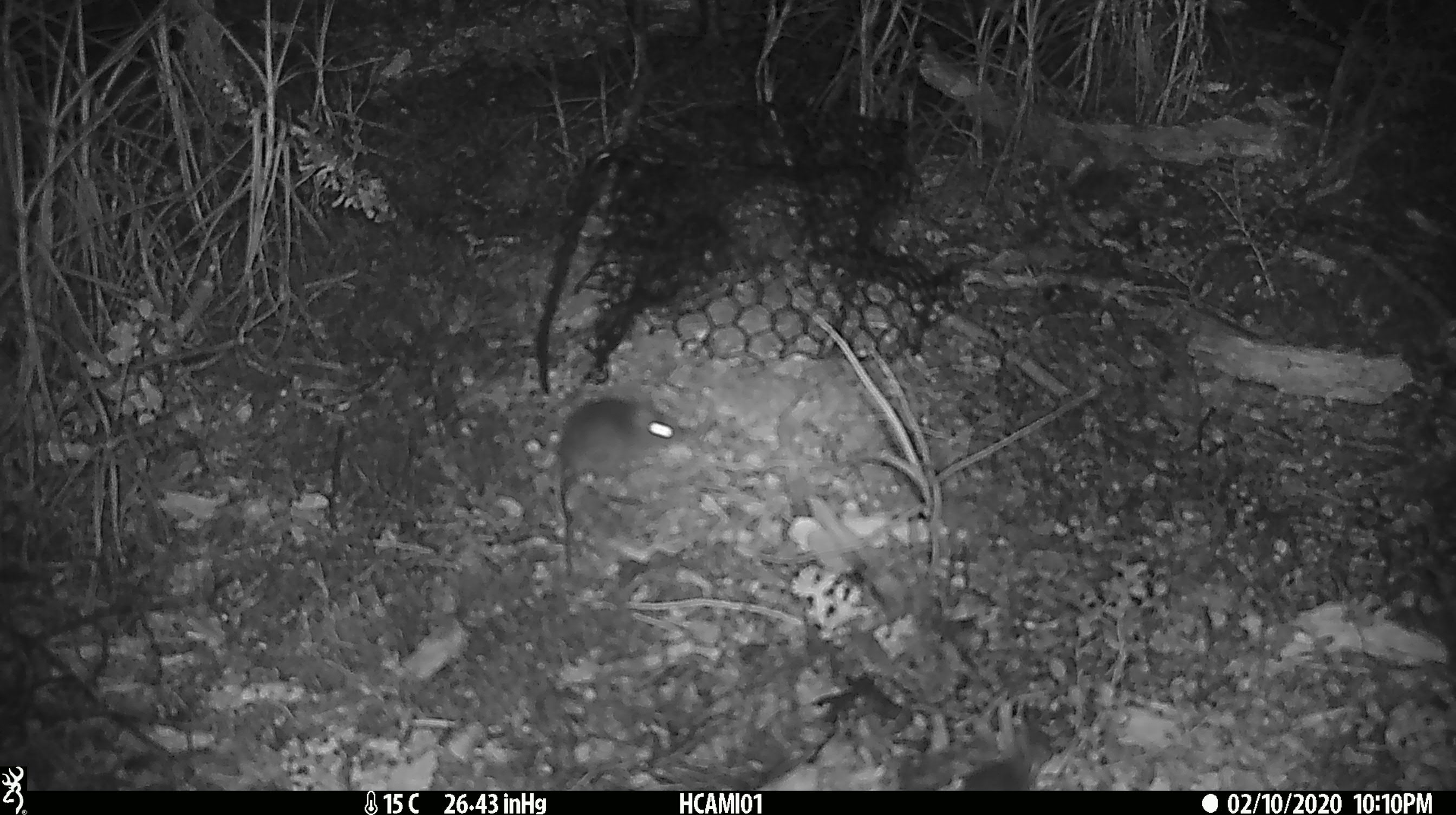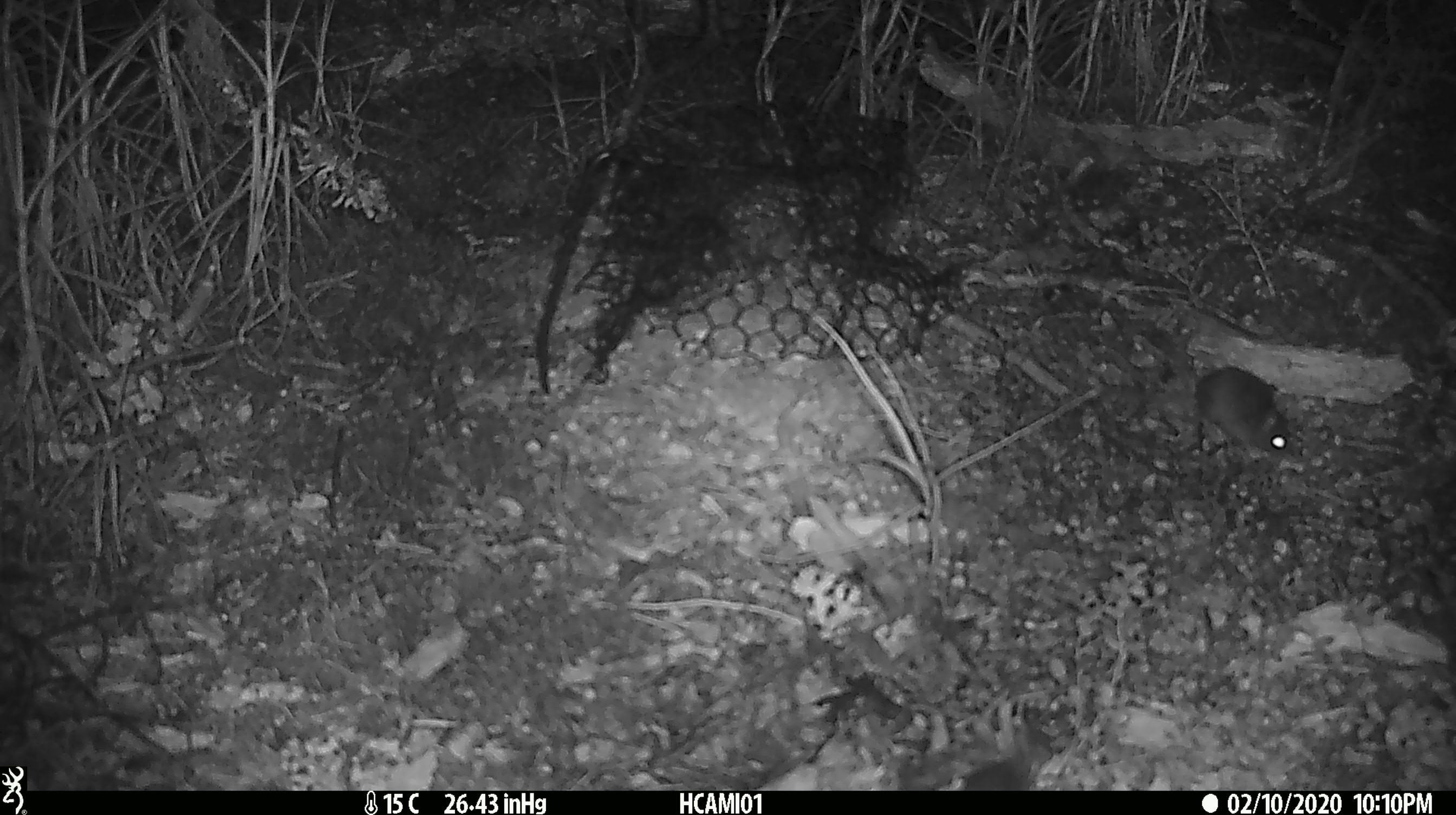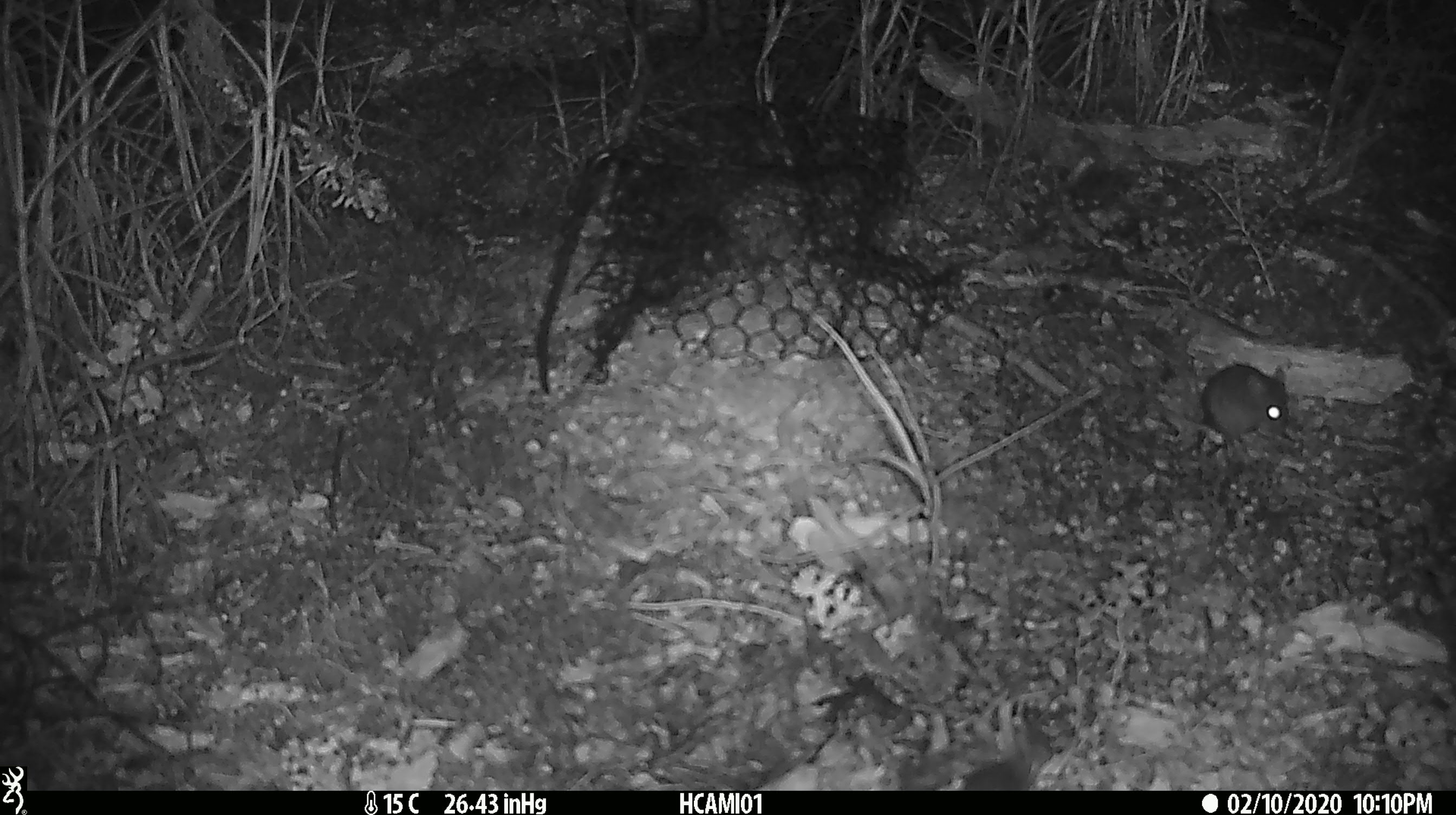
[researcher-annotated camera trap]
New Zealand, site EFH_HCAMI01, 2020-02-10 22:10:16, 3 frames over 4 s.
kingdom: Animalia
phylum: Chordata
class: Mammalia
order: Rodentia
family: Muridae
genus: Mus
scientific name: Mus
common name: mouse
Mouse (Mus).